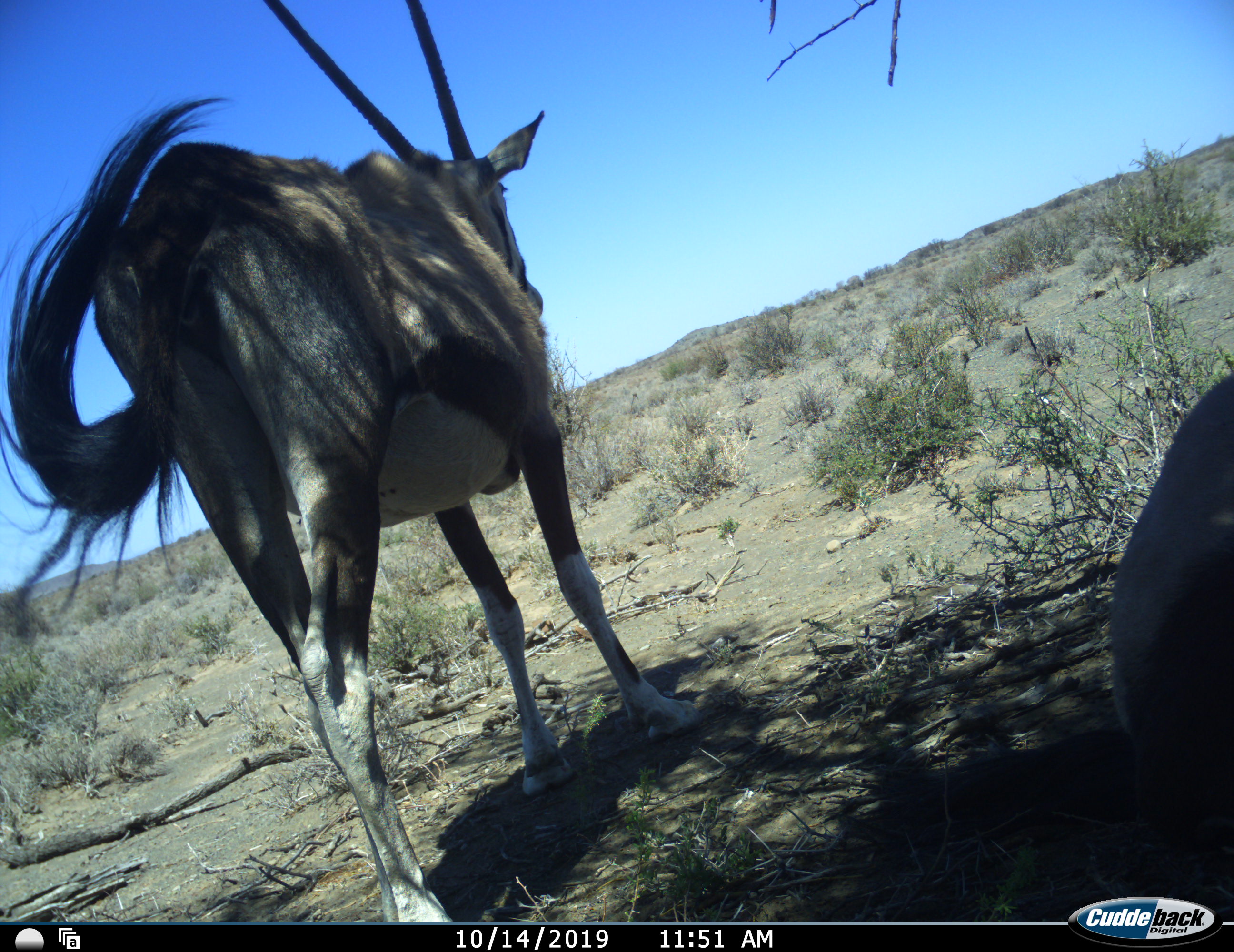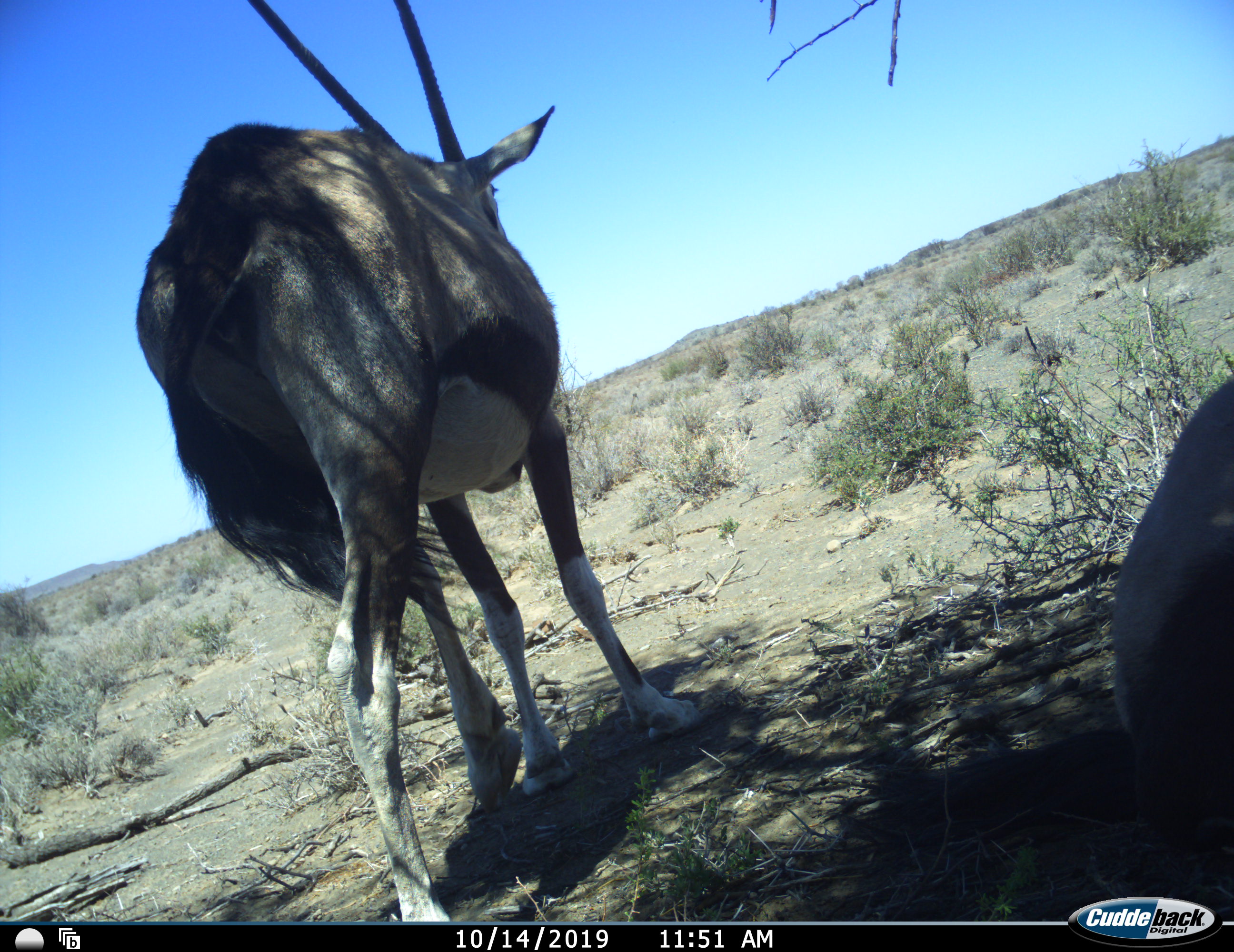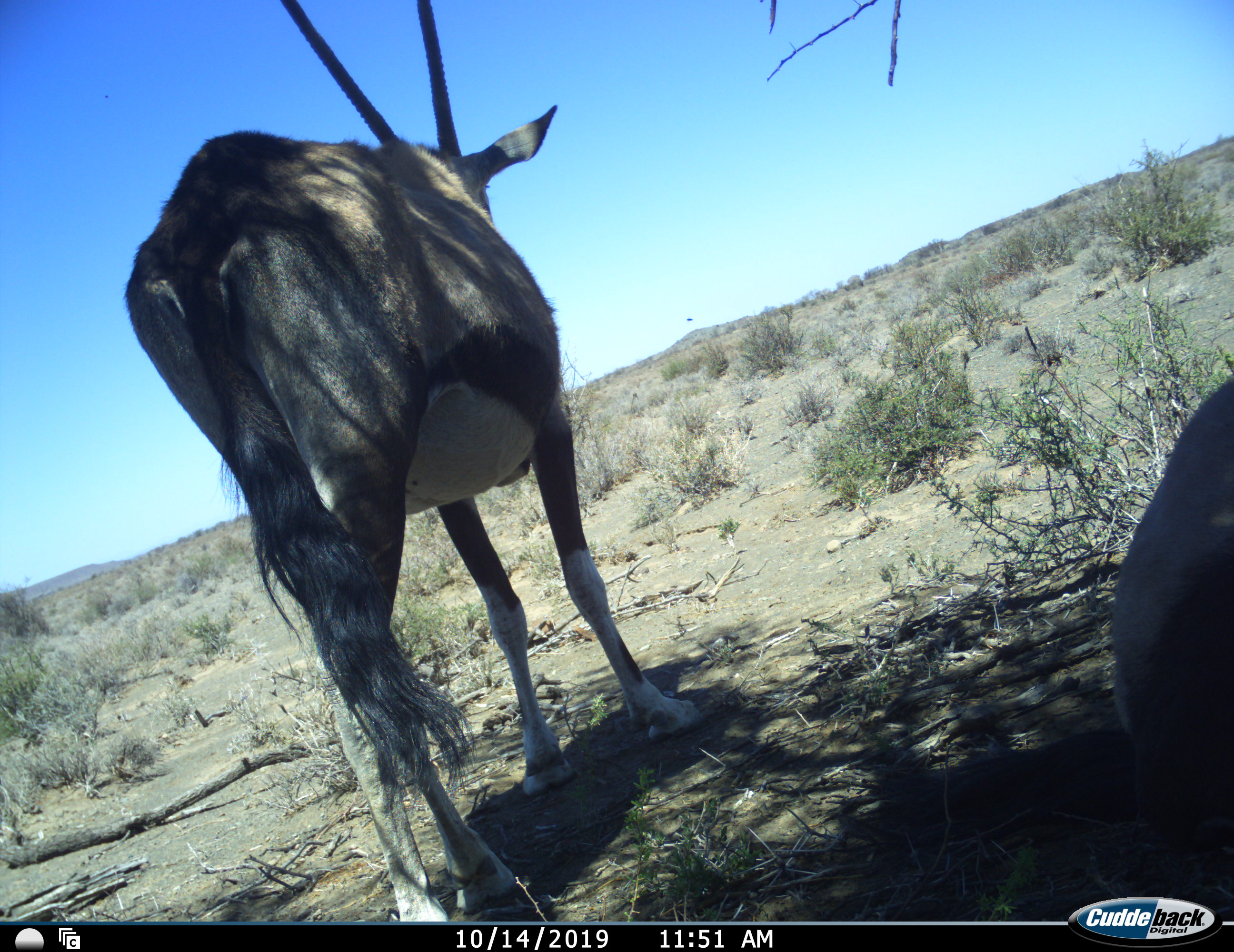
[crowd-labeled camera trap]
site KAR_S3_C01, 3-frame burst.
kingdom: Animalia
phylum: Chordata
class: Mammalia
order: Artiodactyla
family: Bovidae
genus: Oryx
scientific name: Oryx gazella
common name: gemsbok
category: oryx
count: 2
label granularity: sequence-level